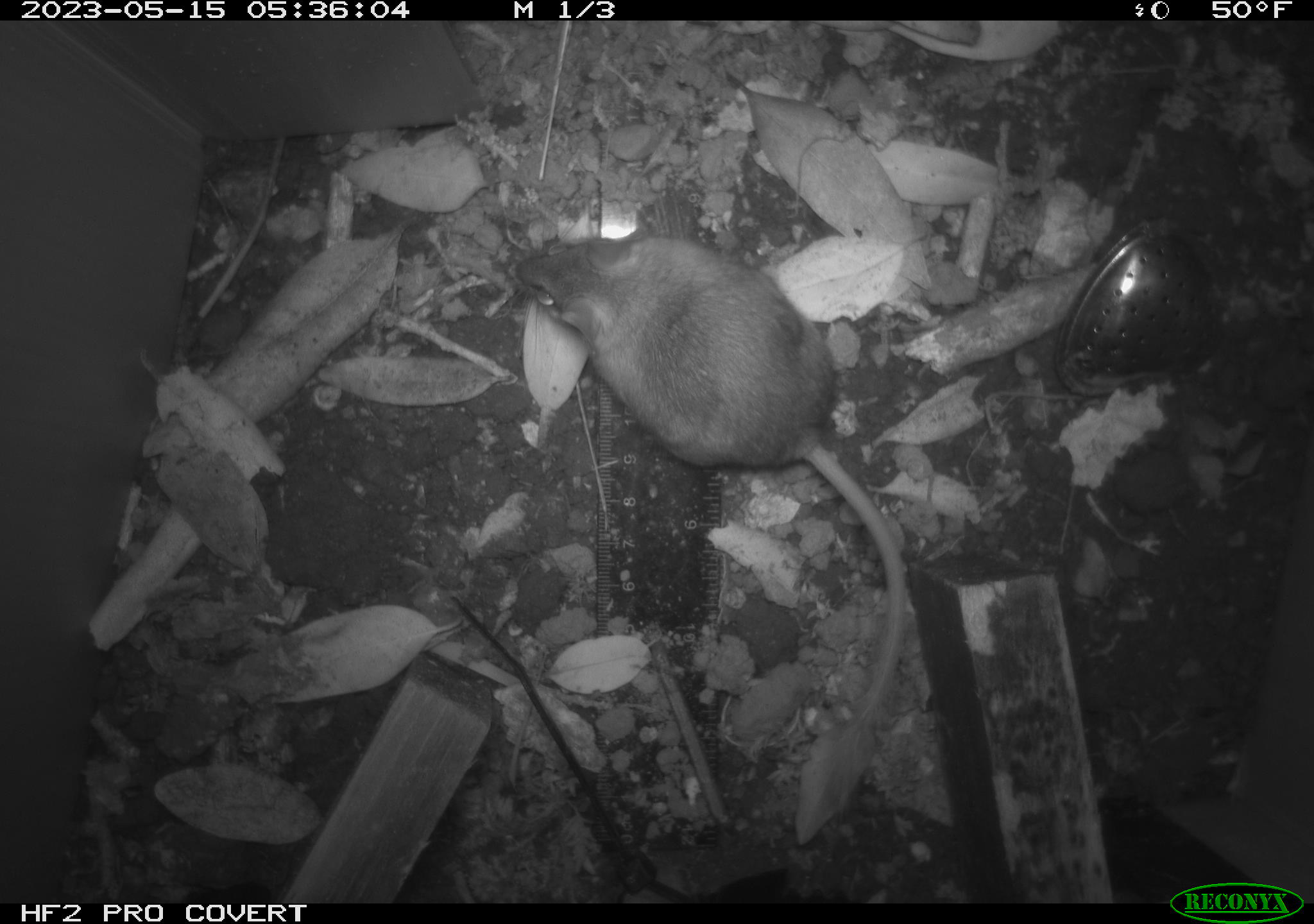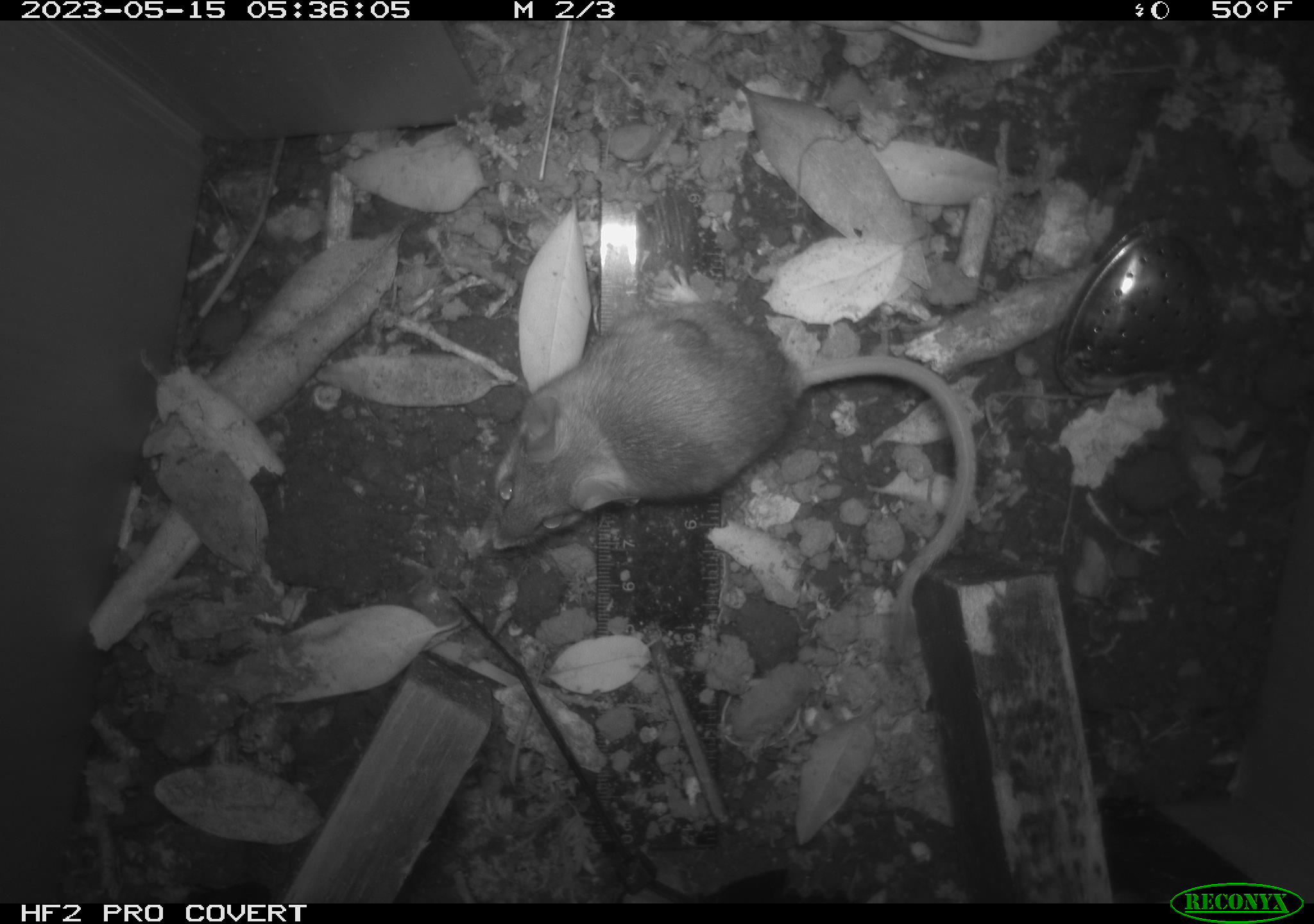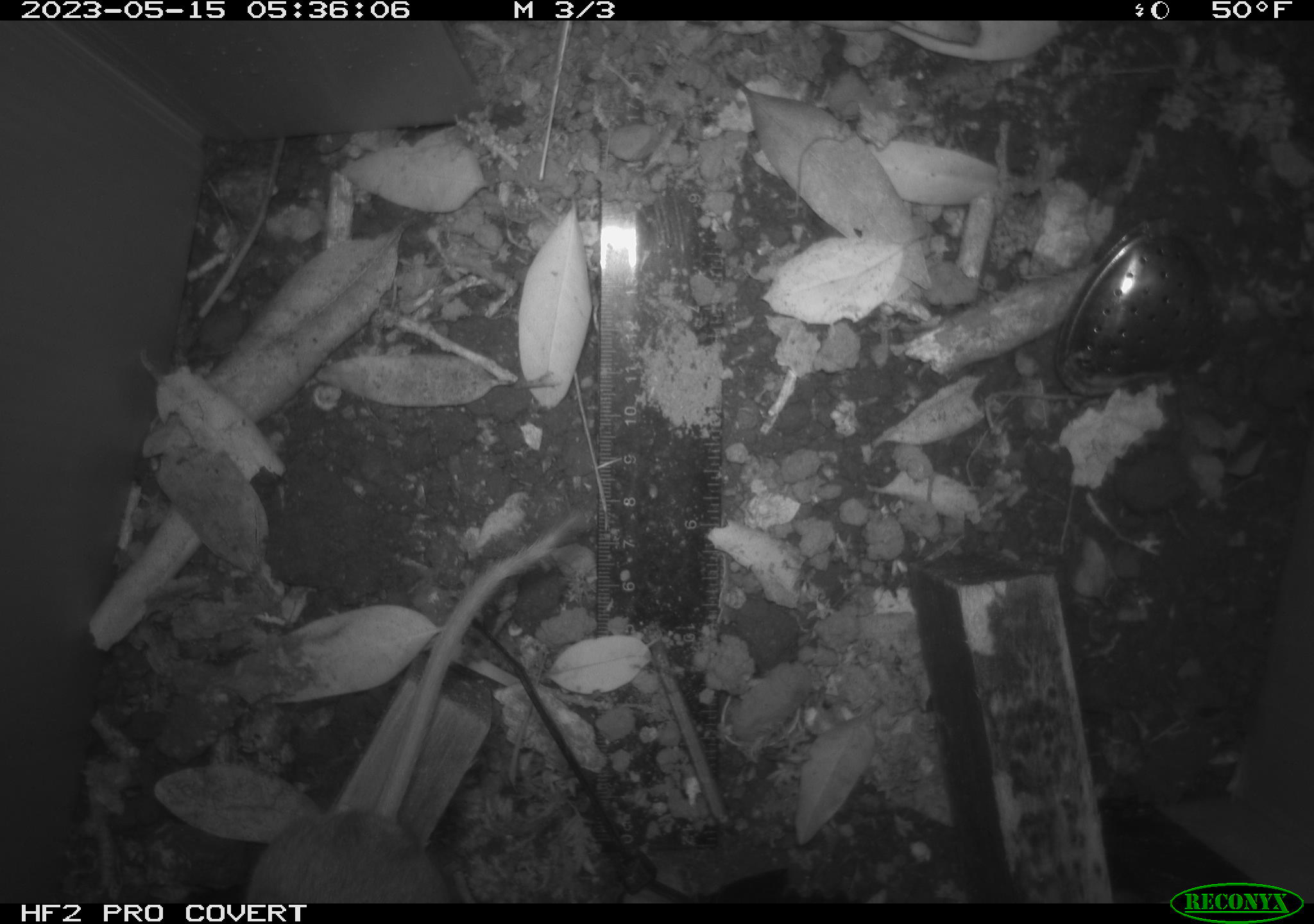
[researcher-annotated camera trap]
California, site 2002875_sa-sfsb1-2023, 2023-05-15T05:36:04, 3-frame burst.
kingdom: Animalia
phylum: Chordata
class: Mammalia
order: Rodentia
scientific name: Rodentia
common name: mouse species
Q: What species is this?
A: Mouse species (Rodentia).